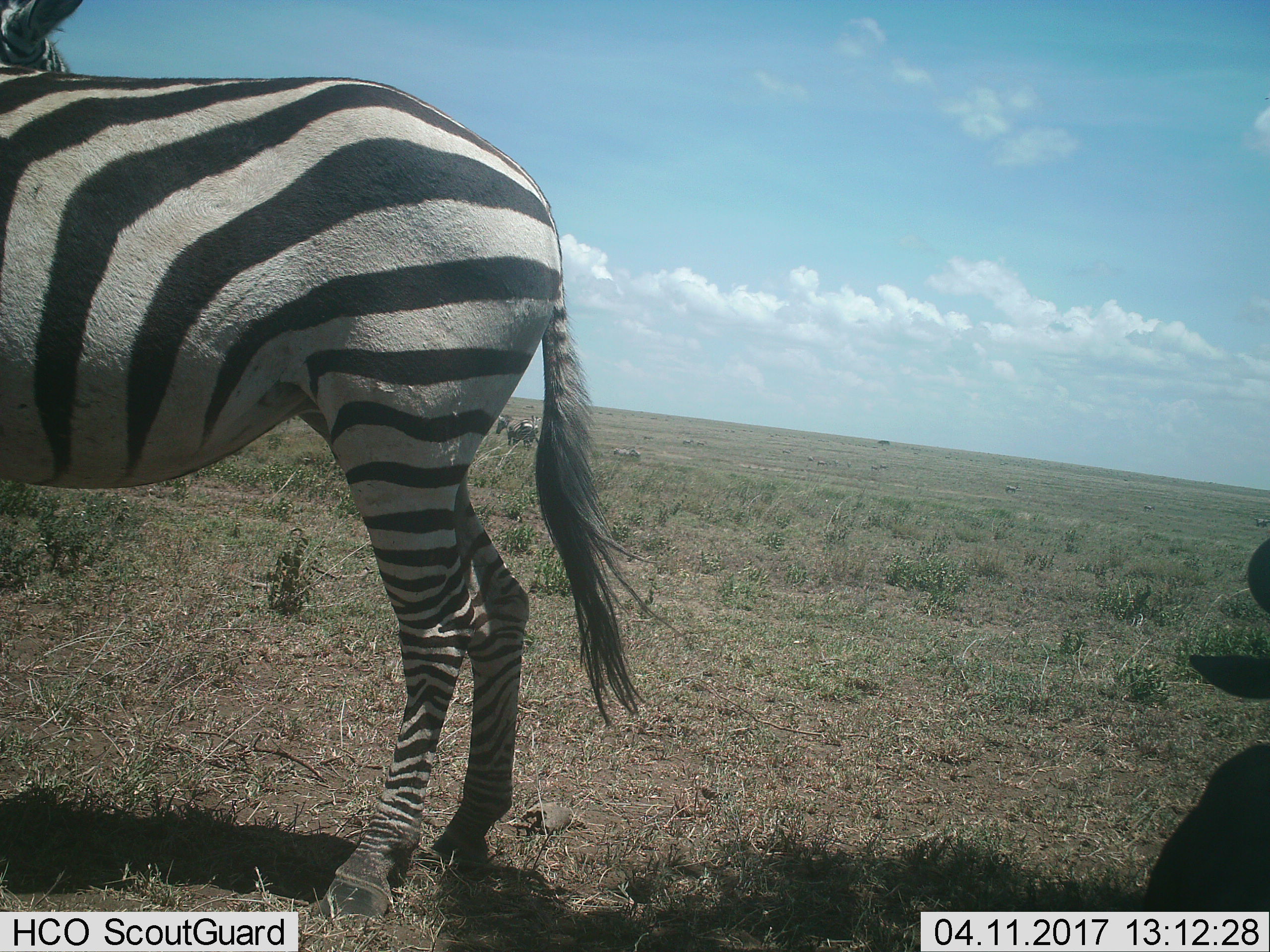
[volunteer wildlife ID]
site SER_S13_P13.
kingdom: Animalia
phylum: Chordata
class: Mammalia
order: Perissodactyla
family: Equidae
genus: Equus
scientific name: Equus quagga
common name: plains zebra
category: zebraplains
Zebraplains (plains zebra) (Equus quagga), count 2. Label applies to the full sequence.